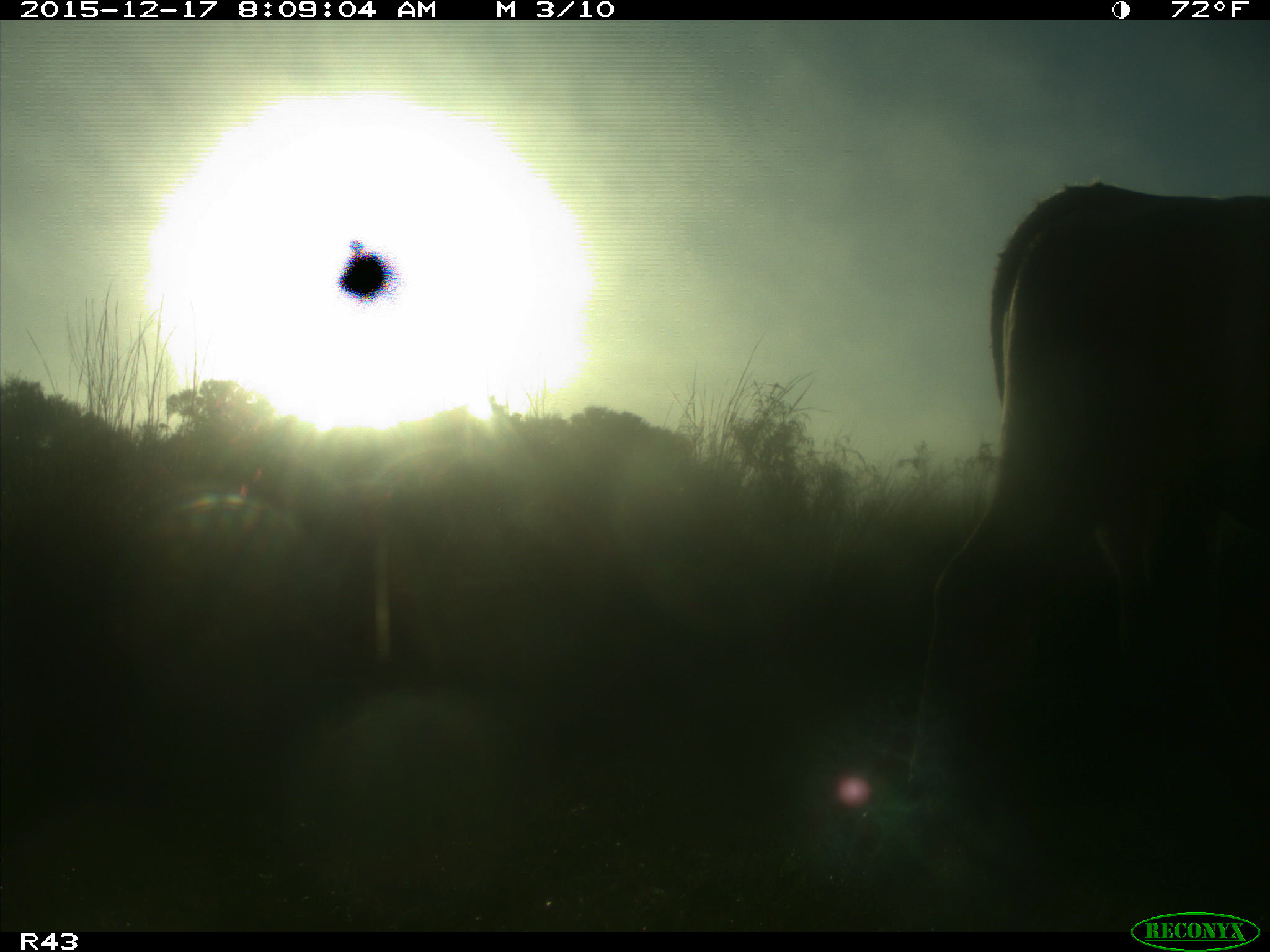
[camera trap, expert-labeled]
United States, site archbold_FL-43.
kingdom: Animalia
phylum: Chordata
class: Mammalia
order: Artiodactyla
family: Bovidae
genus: Bos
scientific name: Bos taurus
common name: domestic cow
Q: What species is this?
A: Bos taurus (domestic cow).